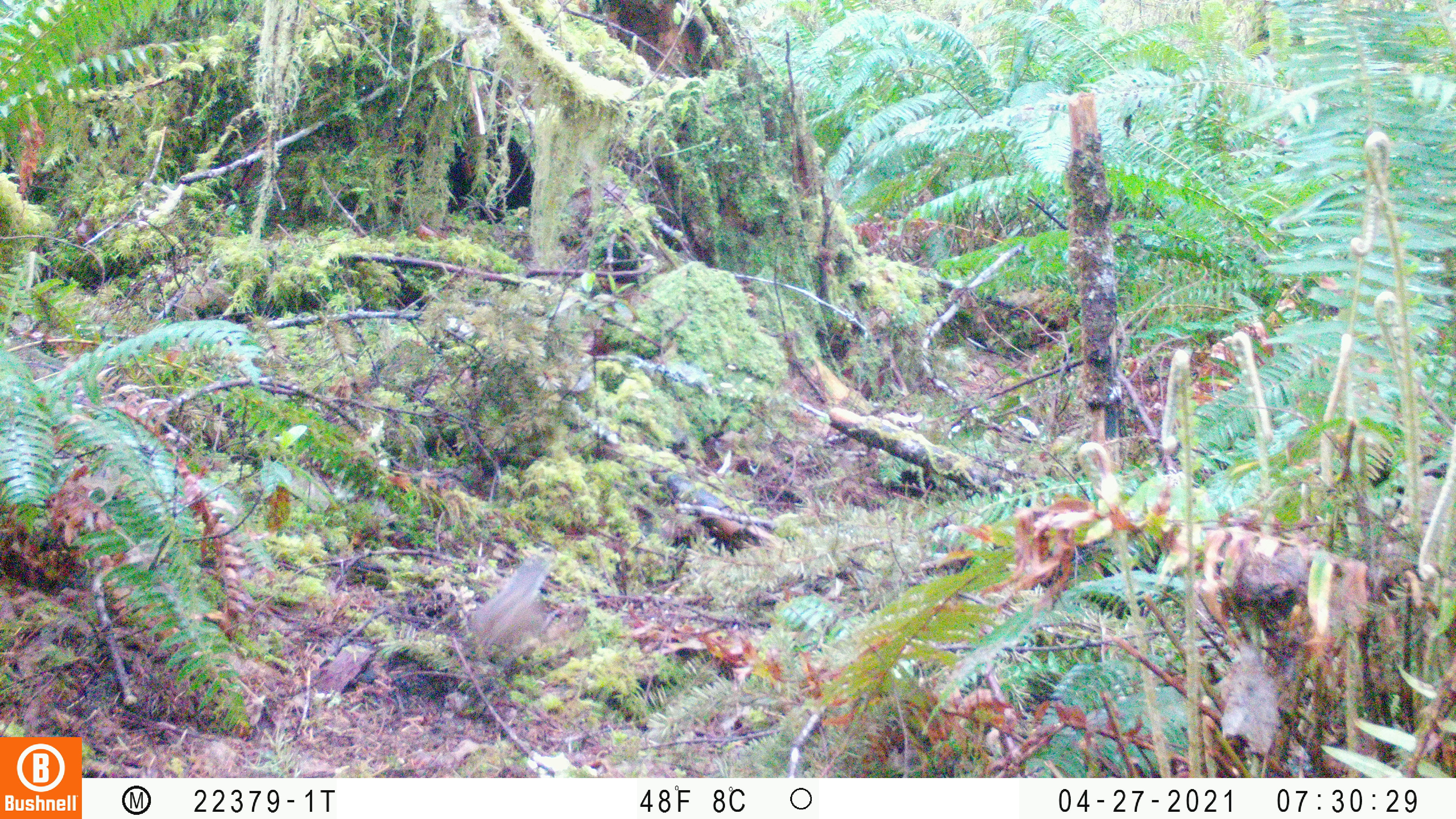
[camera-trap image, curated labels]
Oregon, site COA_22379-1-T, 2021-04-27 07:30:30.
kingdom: Animalia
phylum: Chordata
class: Mammalia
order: Rodentia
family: Sciuridae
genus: Neotamias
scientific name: Neotamias townsendii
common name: townsend's chipmunk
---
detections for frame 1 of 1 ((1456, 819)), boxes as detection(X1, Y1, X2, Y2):
townsend's chipmunk: detection(445, 539, 591, 673)